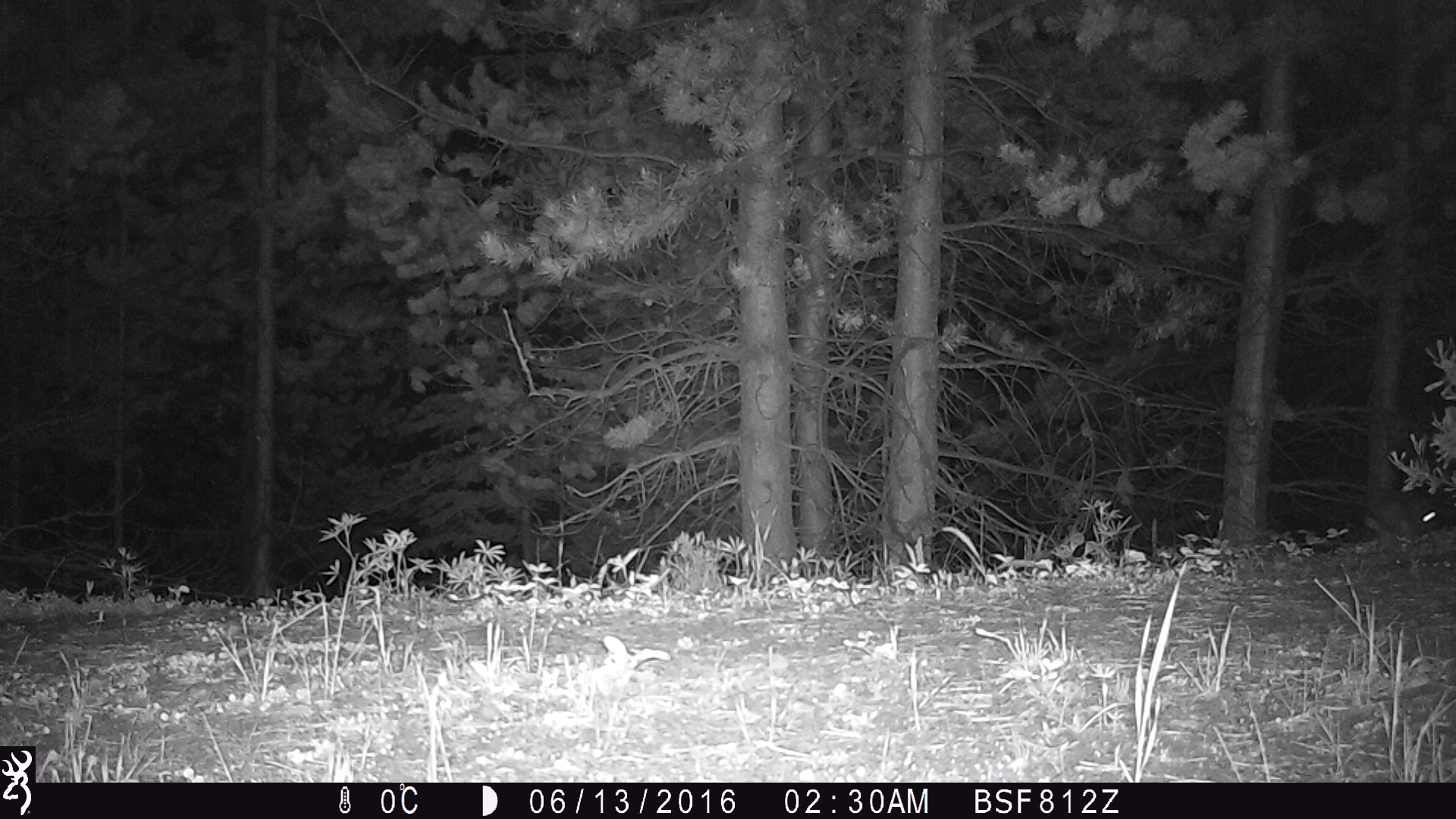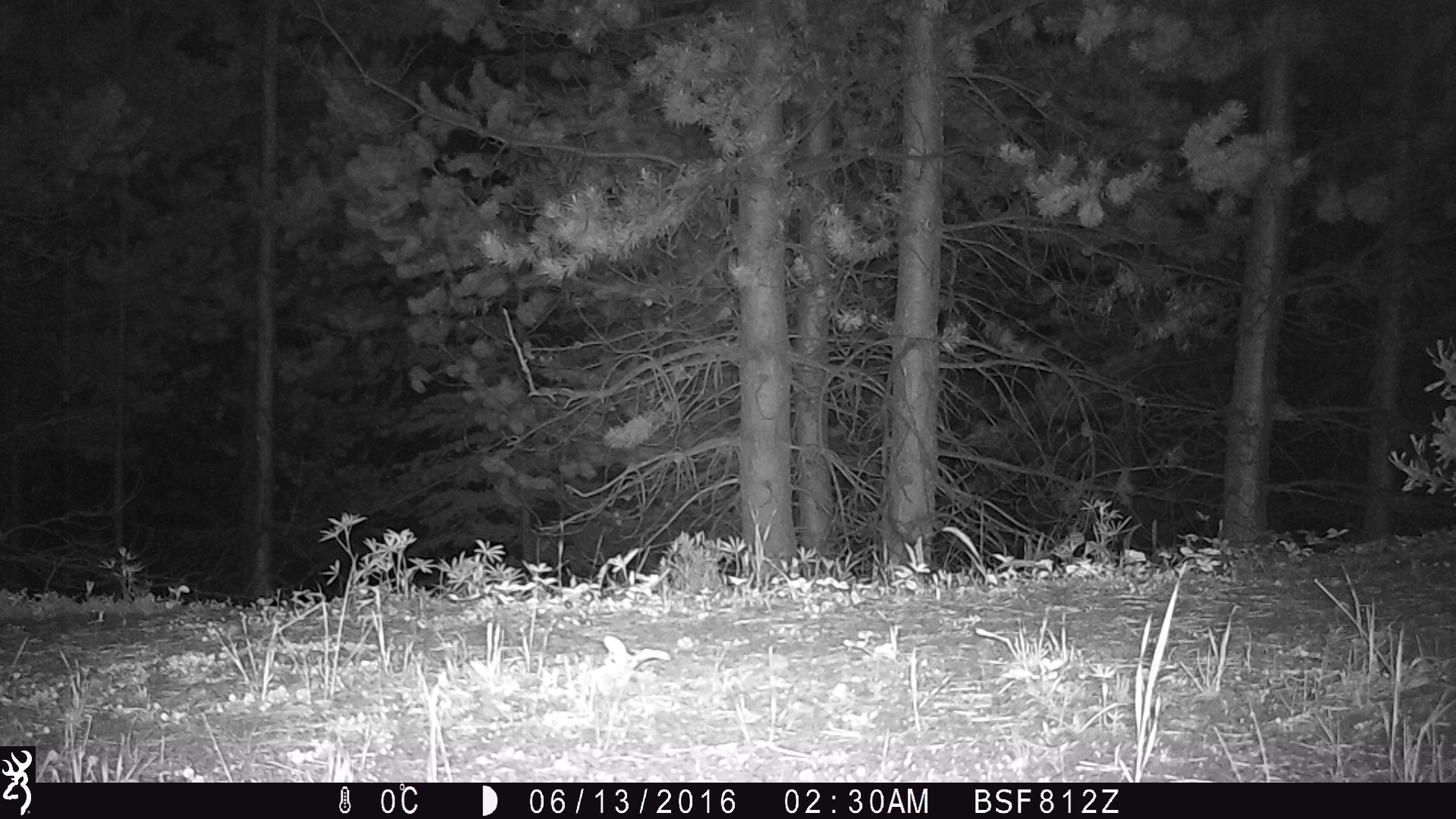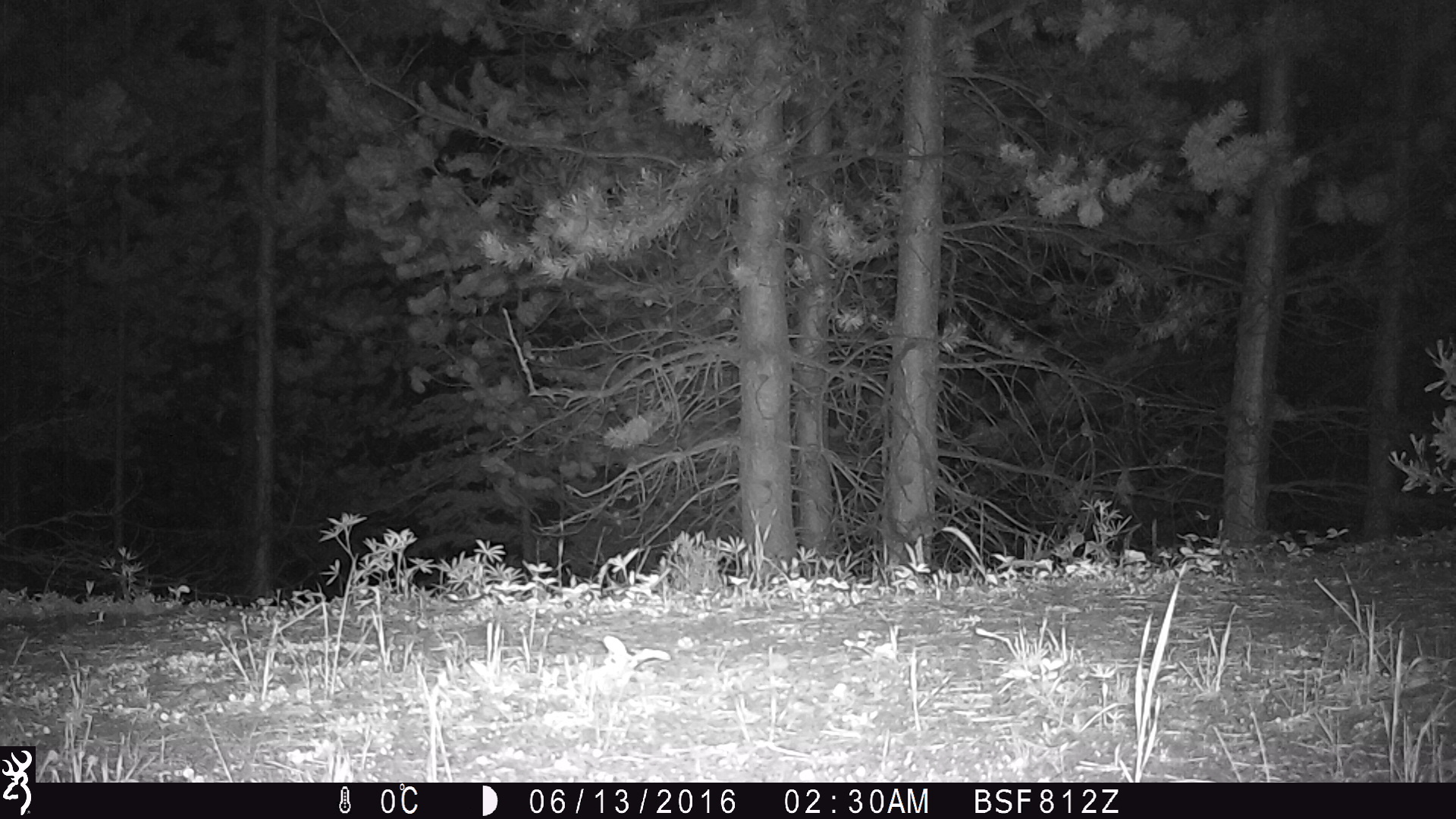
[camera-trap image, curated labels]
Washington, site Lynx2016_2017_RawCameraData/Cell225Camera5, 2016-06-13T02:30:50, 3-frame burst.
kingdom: Animalia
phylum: Chordata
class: Mammalia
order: Lagomorpha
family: Leporidae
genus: Lepus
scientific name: Lepus americanus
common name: snowshoe hare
Lepus americanus (snowshoe hare). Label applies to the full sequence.